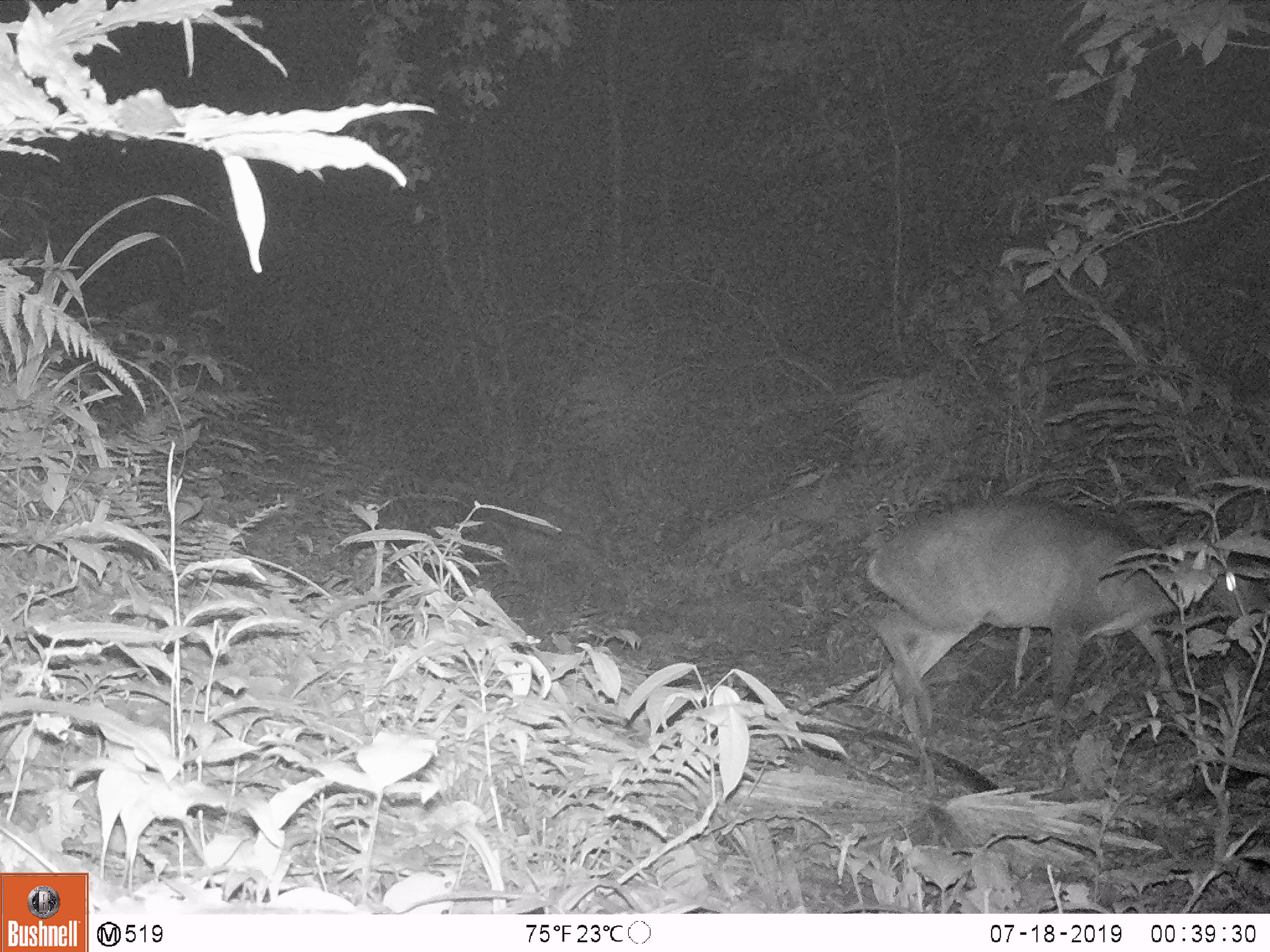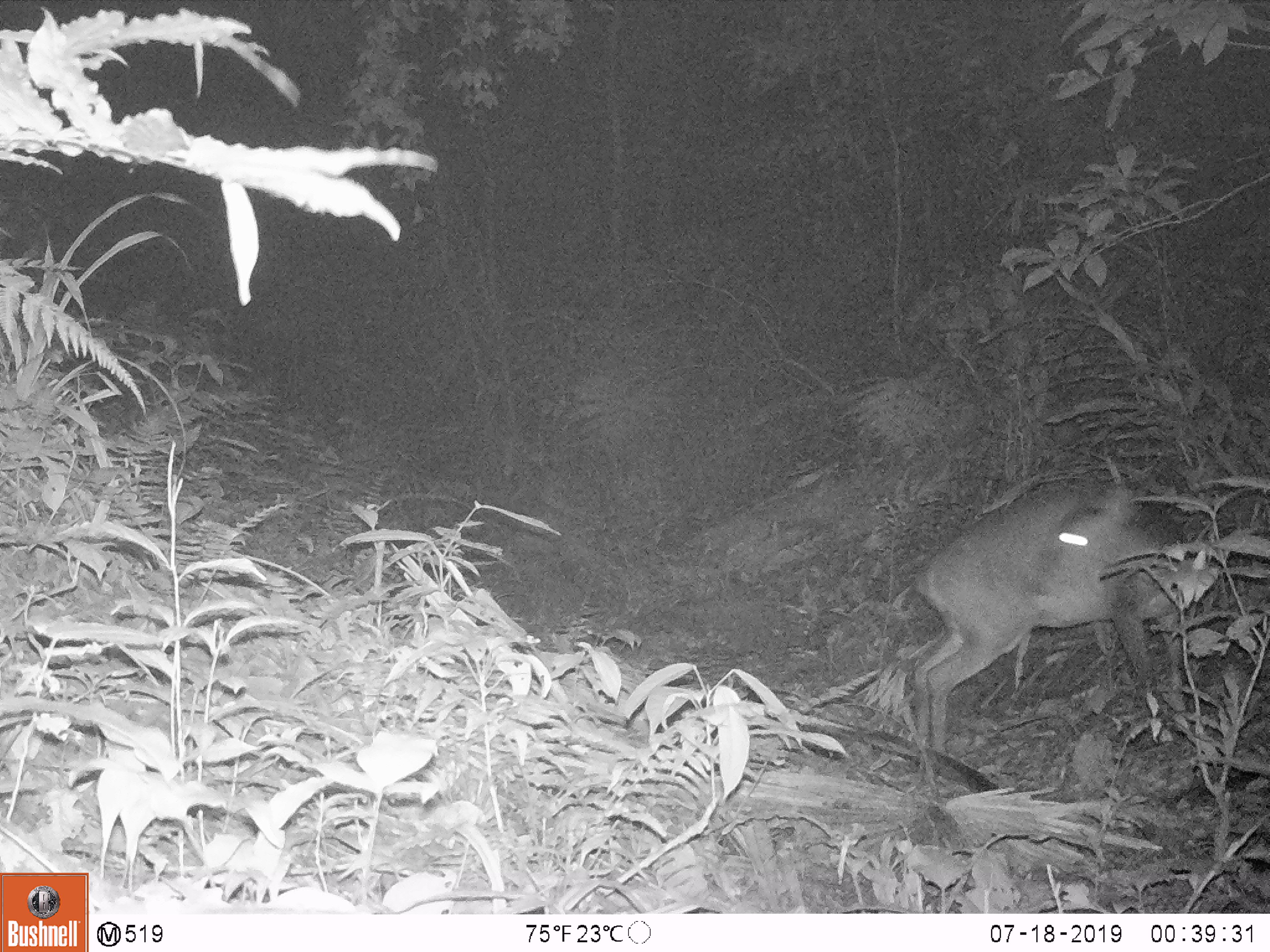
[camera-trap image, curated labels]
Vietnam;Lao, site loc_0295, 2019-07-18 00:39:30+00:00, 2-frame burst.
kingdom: Animalia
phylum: Chordata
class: Mammalia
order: Artiodactyla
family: Cervidae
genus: Muntiacus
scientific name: Muntiacus vuquangensis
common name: large-antlered muntjac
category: large antlered muntjac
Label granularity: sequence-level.